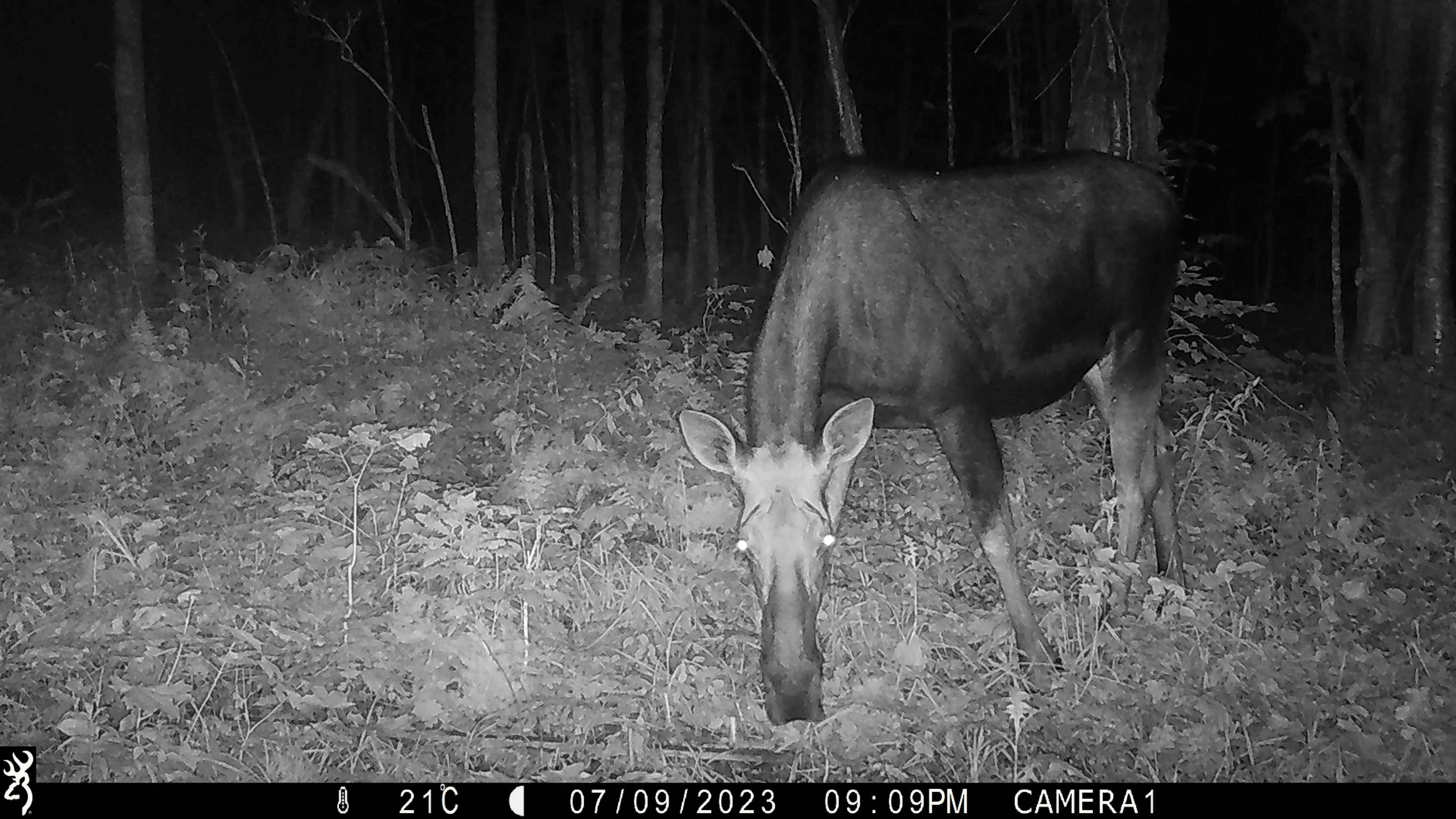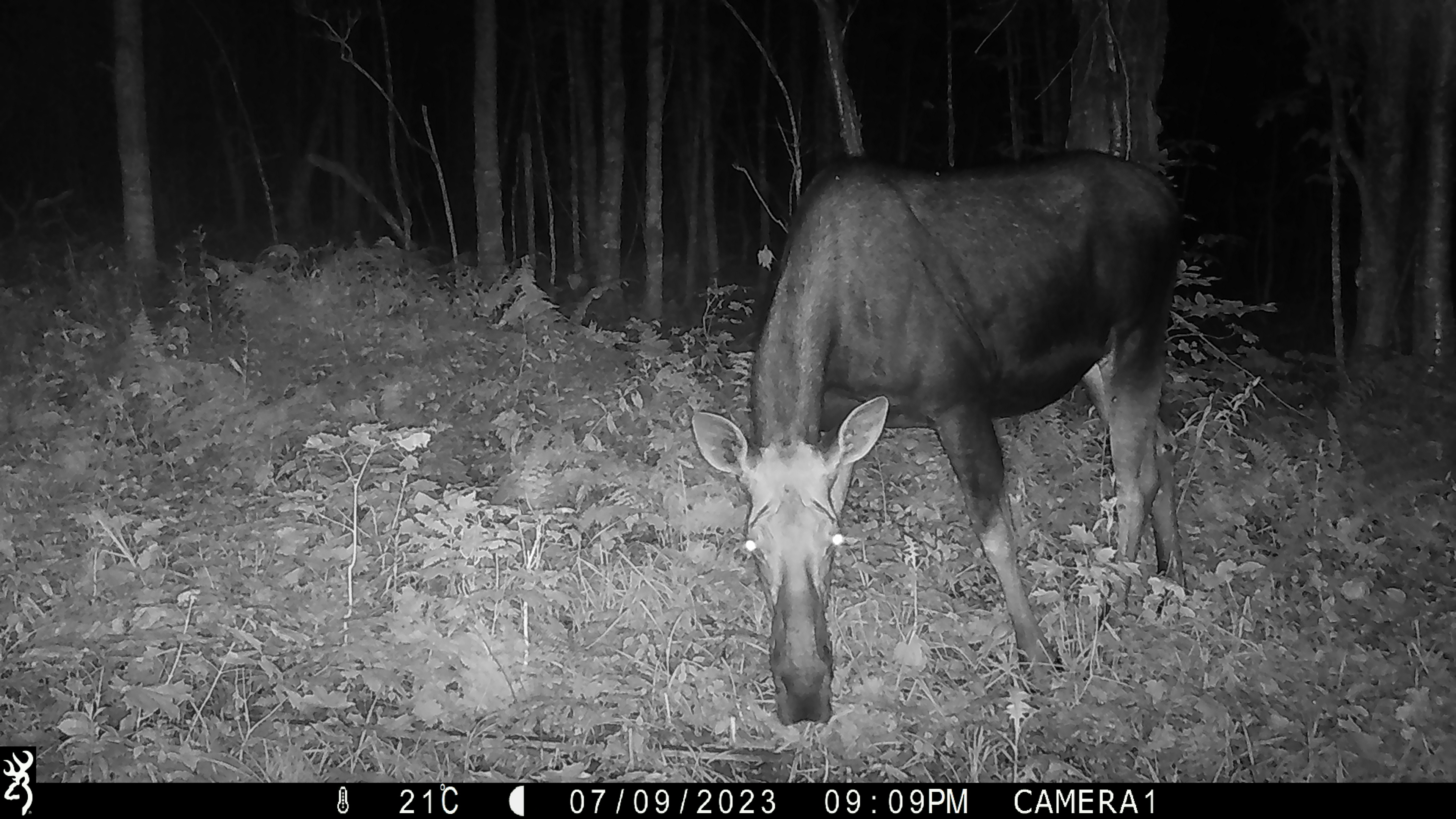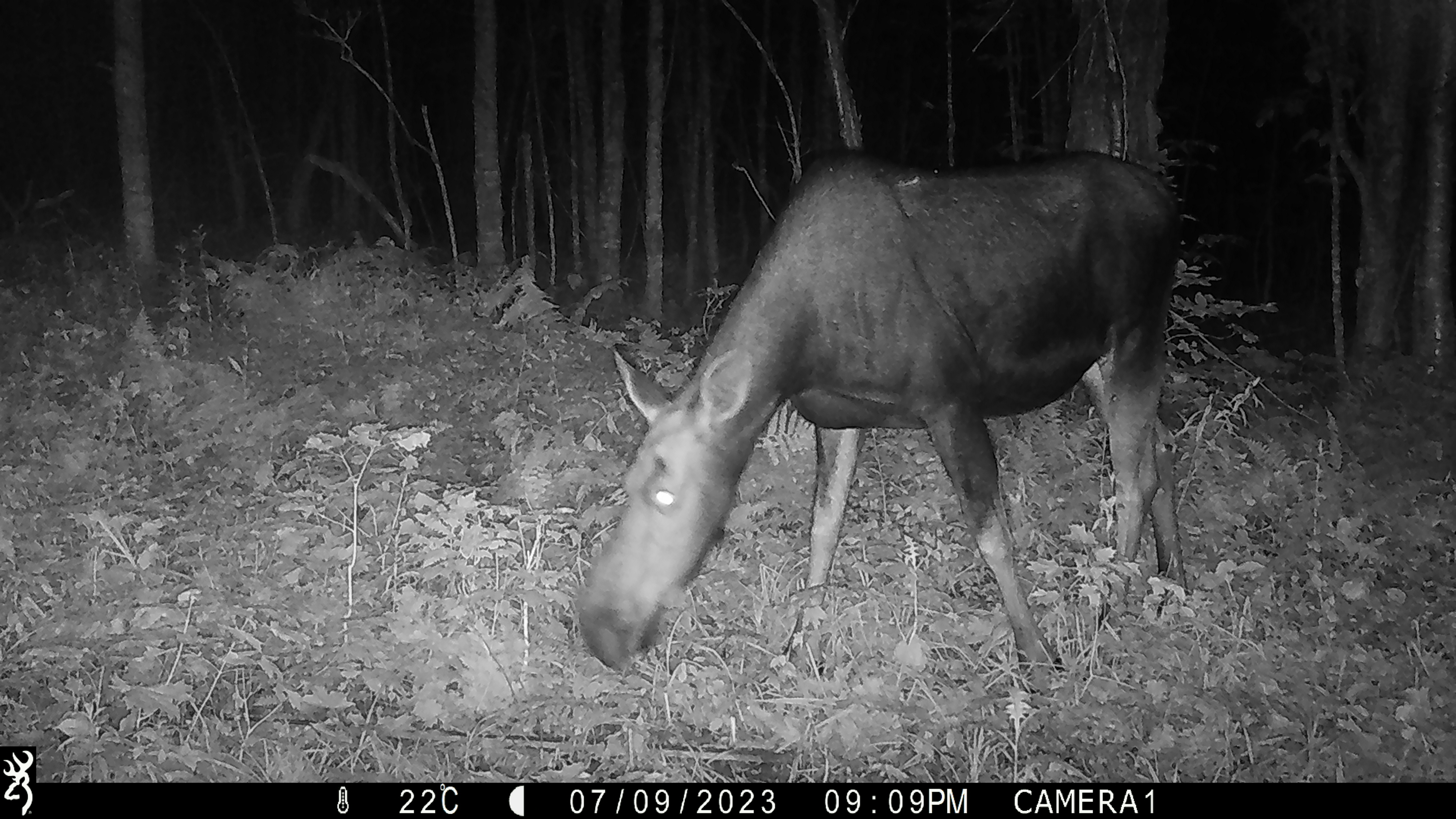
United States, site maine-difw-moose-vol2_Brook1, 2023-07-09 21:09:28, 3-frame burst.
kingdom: Animalia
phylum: Chordata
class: Mammalia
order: Artiodactyla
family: Cervidae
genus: Alces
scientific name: Alces alces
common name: moose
Moose (Alces alces).